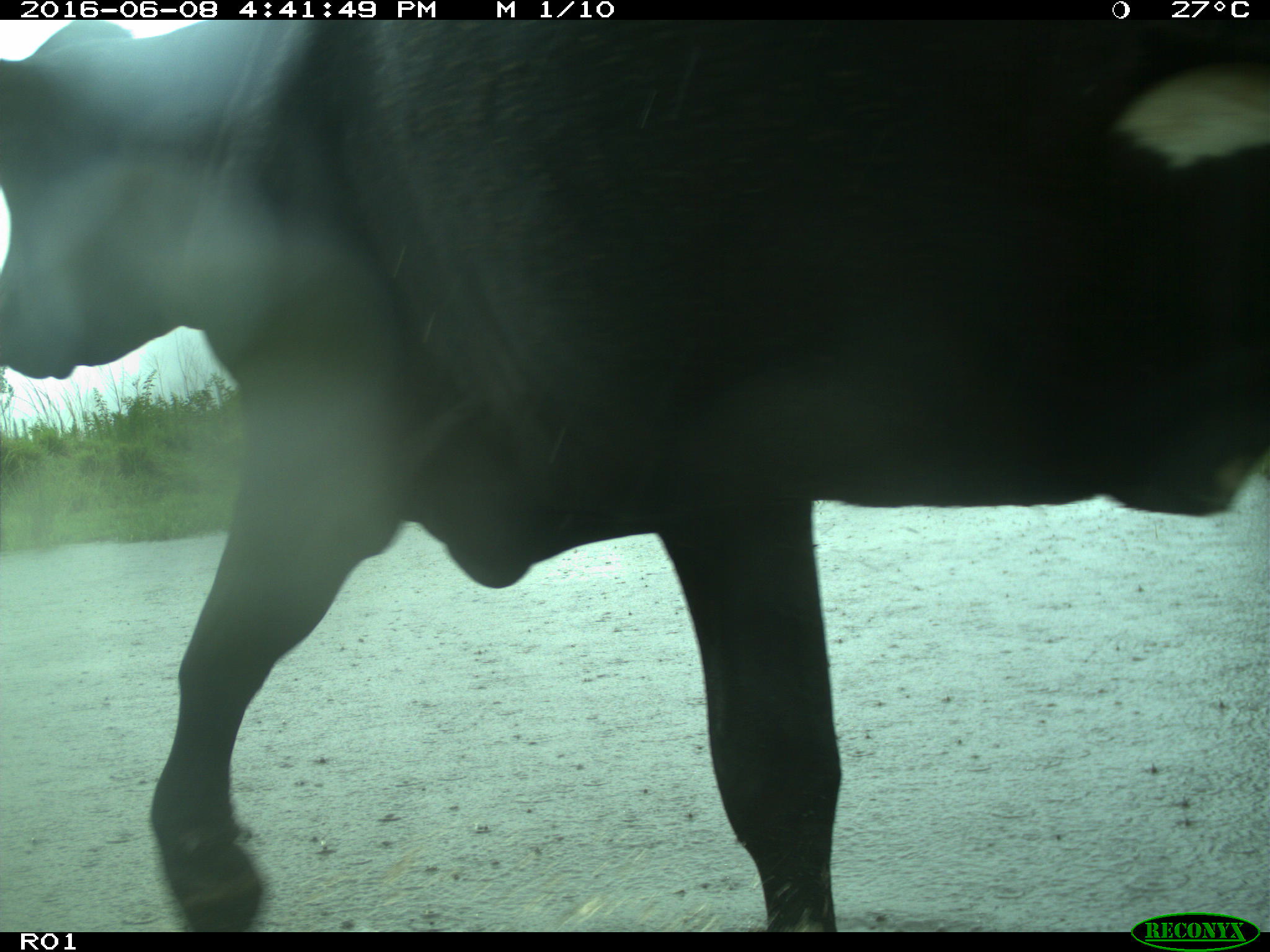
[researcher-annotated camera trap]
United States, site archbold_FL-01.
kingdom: Animalia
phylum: Chordata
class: Mammalia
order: Artiodactyla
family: Bovidae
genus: Bos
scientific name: Bos taurus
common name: domestic cow